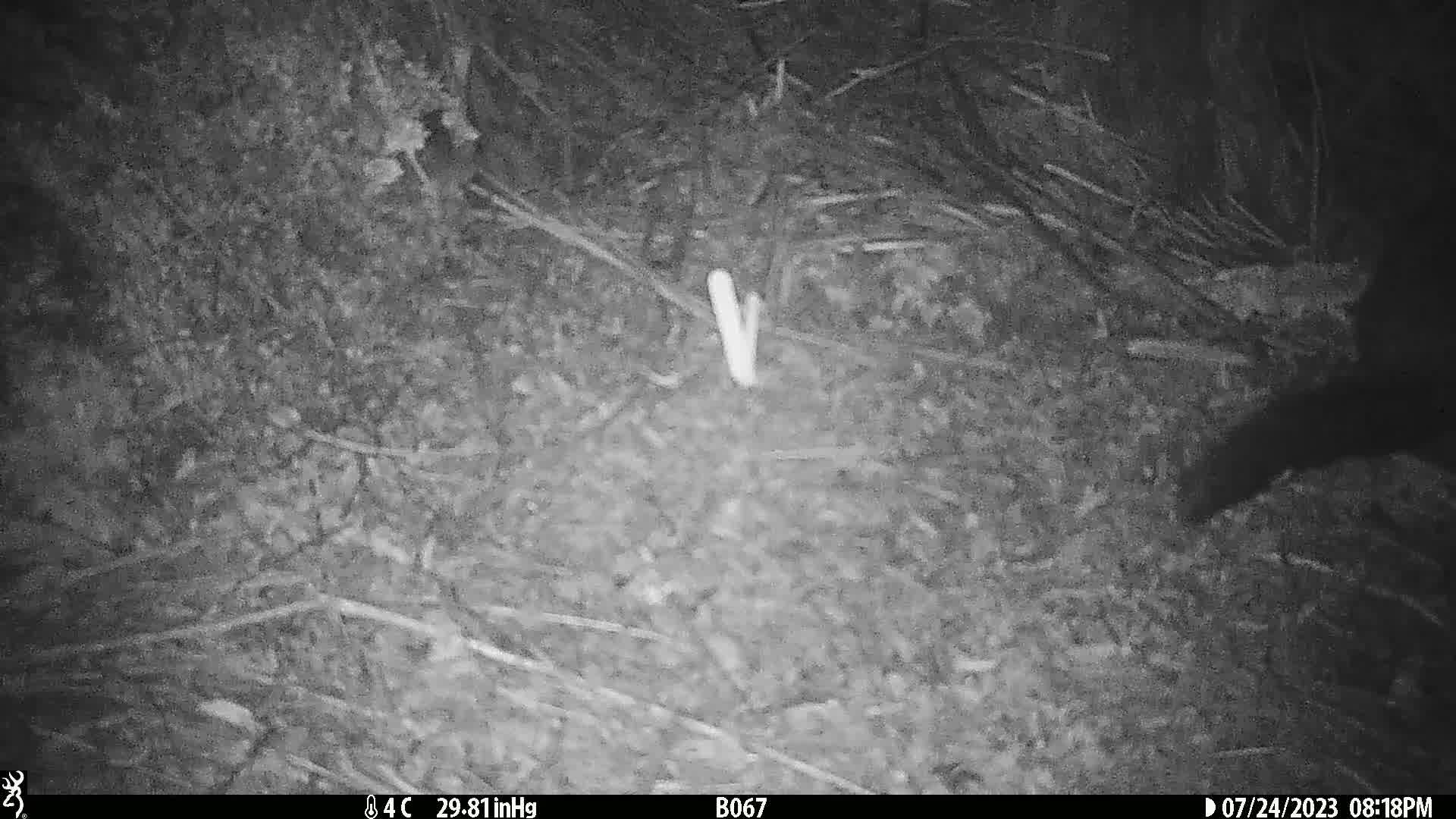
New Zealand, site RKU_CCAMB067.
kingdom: Animalia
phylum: Chordata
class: Mammalia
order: Diprotodontia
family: Phalangeridae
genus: Trichosurus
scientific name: Trichosurus vulpecula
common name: common brushtail possum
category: possum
Possum (common brushtail possum) (Trichosurus vulpecula).